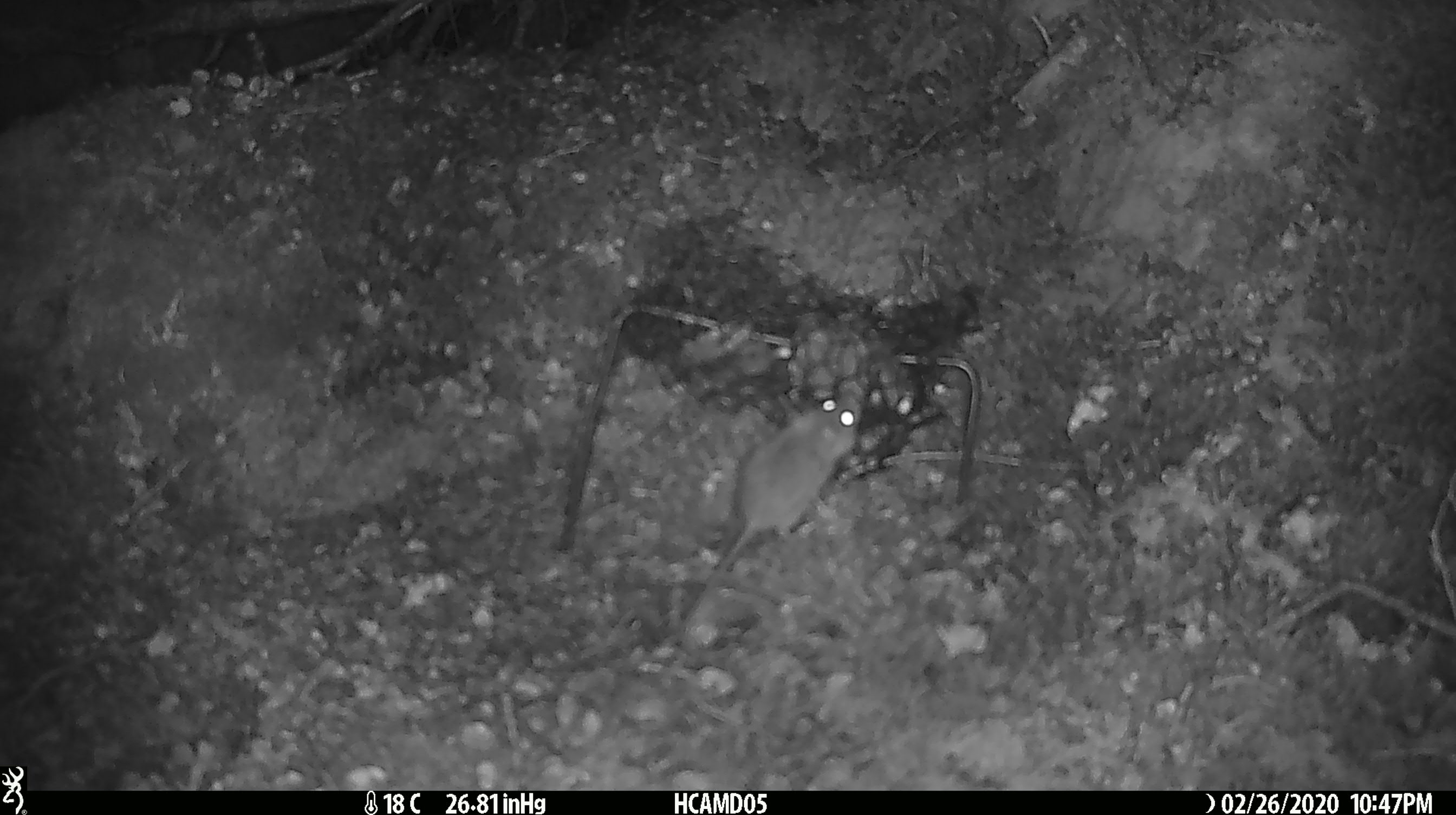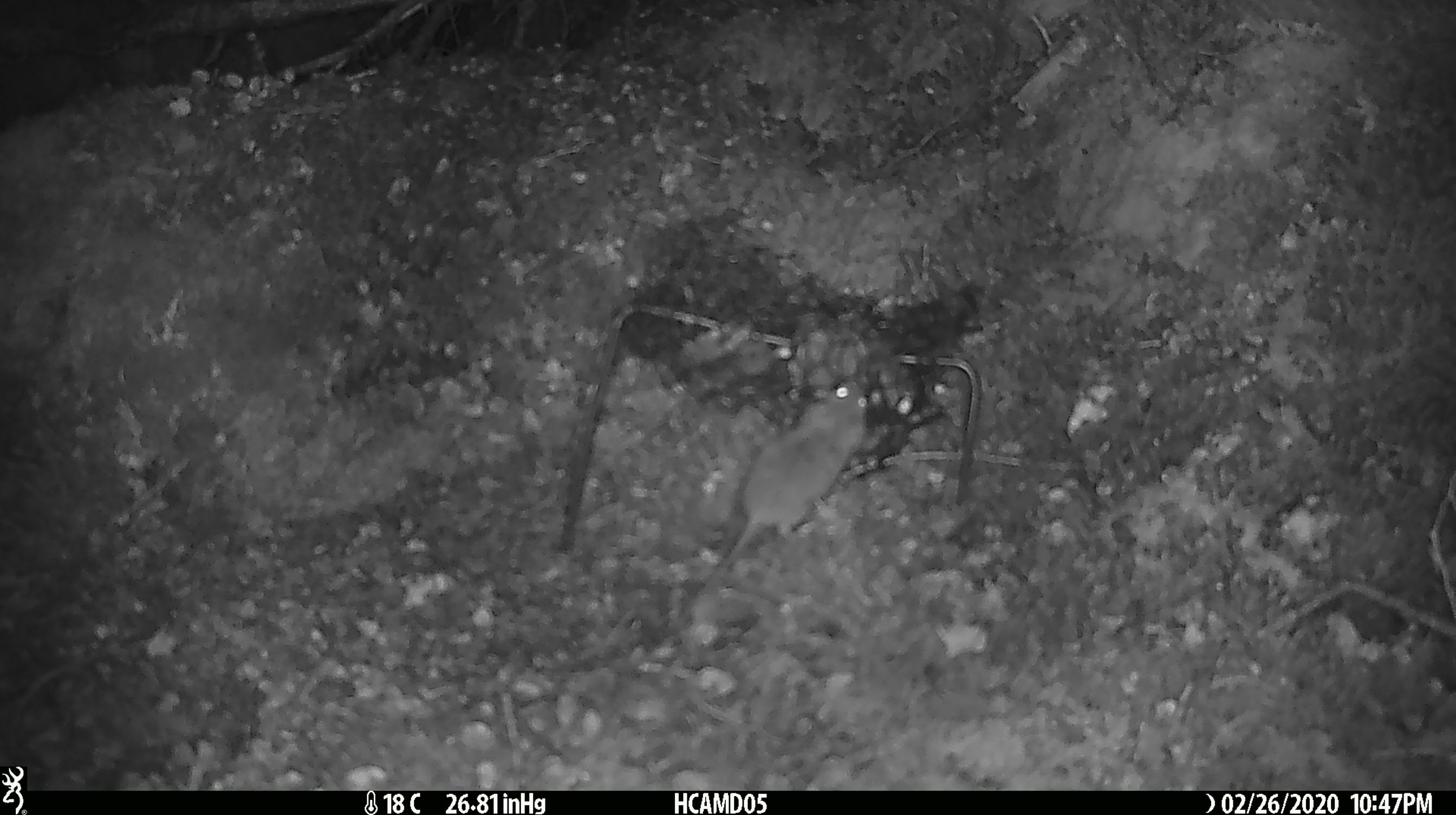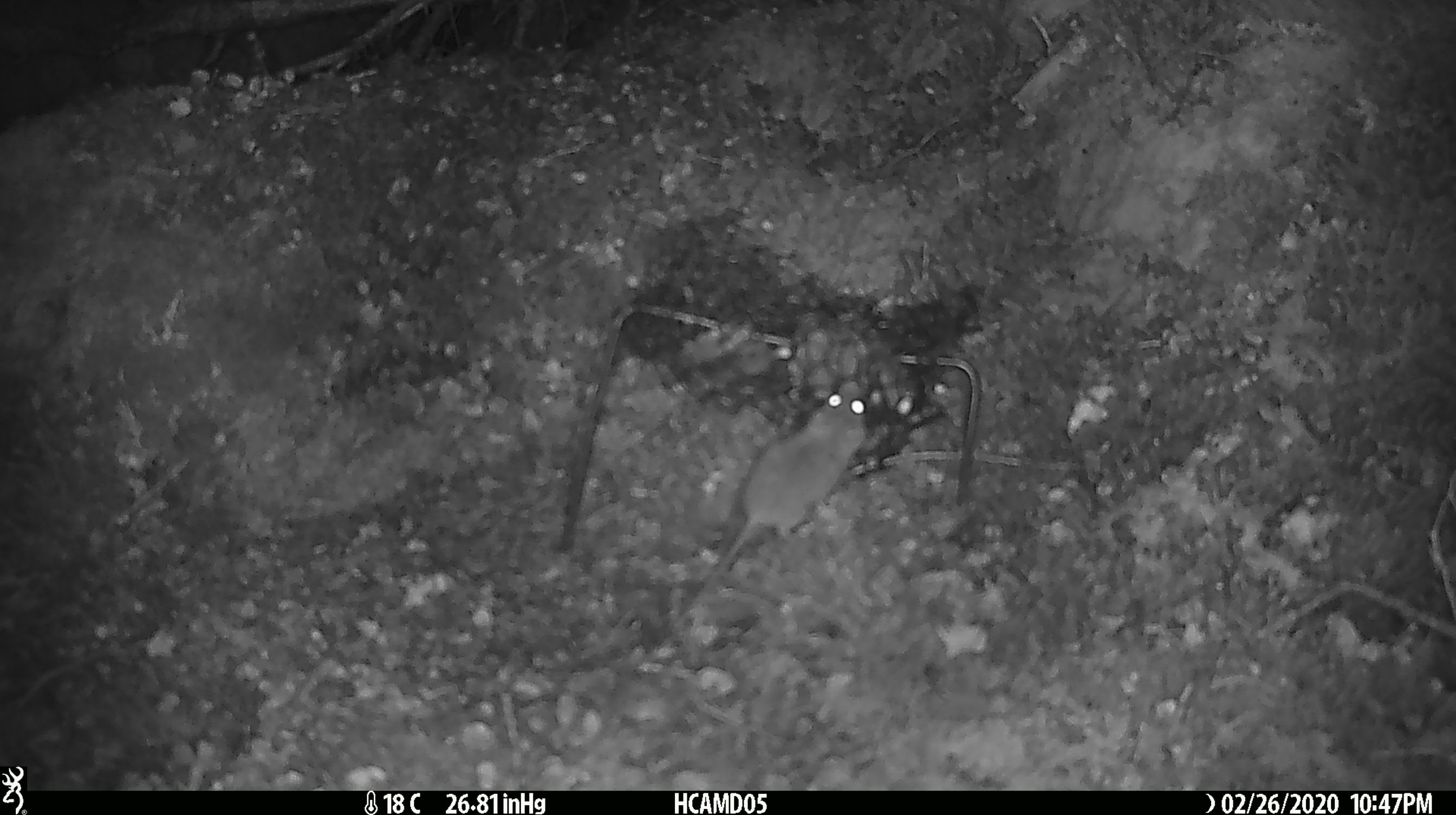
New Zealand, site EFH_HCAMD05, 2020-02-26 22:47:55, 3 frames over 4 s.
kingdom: Animalia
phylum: Chordata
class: Mammalia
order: Rodentia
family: Muridae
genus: Mus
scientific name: Mus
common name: mouse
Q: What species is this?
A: Mouse (Mus).